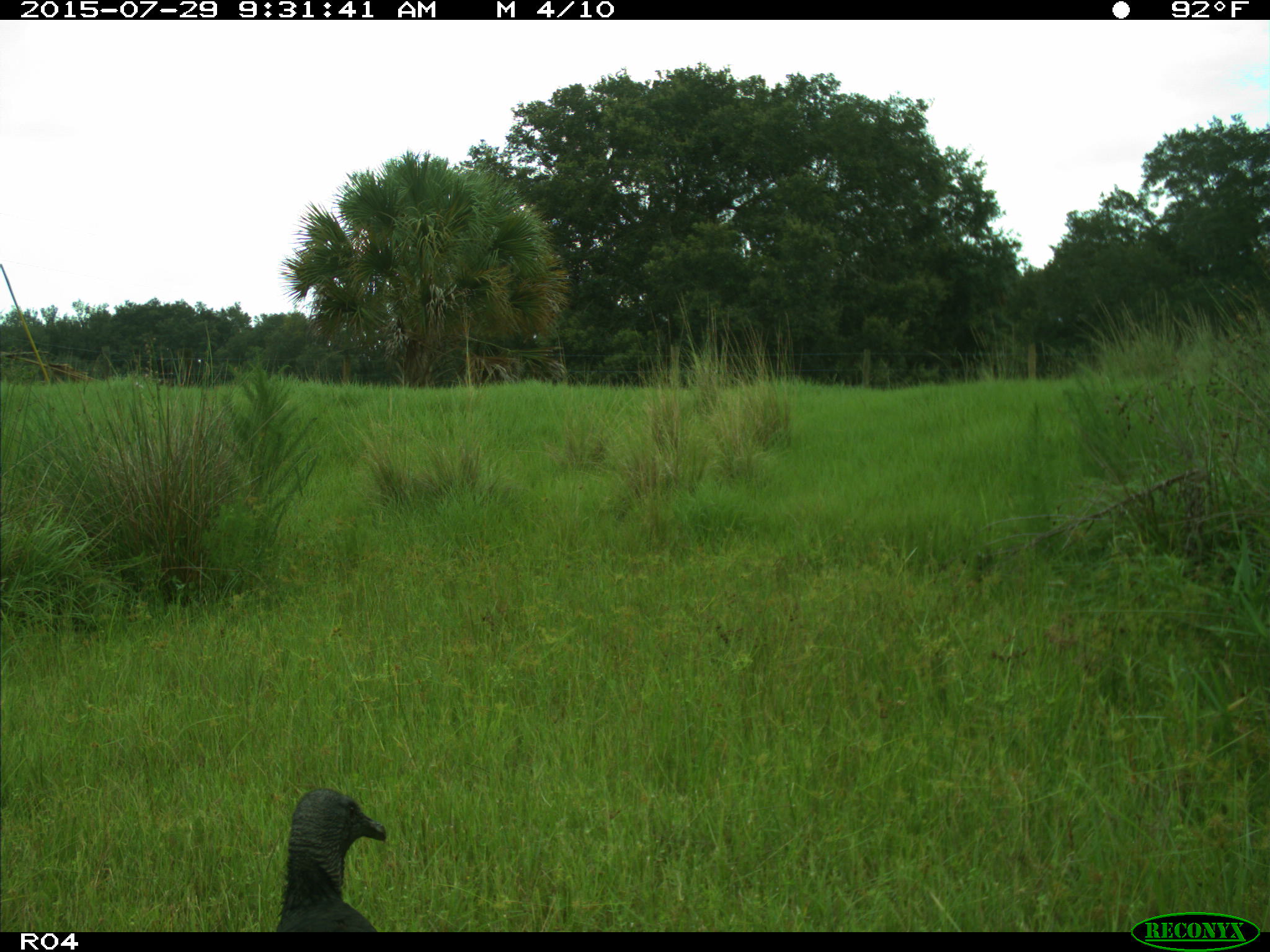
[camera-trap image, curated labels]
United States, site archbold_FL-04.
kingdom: Animalia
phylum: Chordata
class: Aves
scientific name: Aves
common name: birds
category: unidentified bird